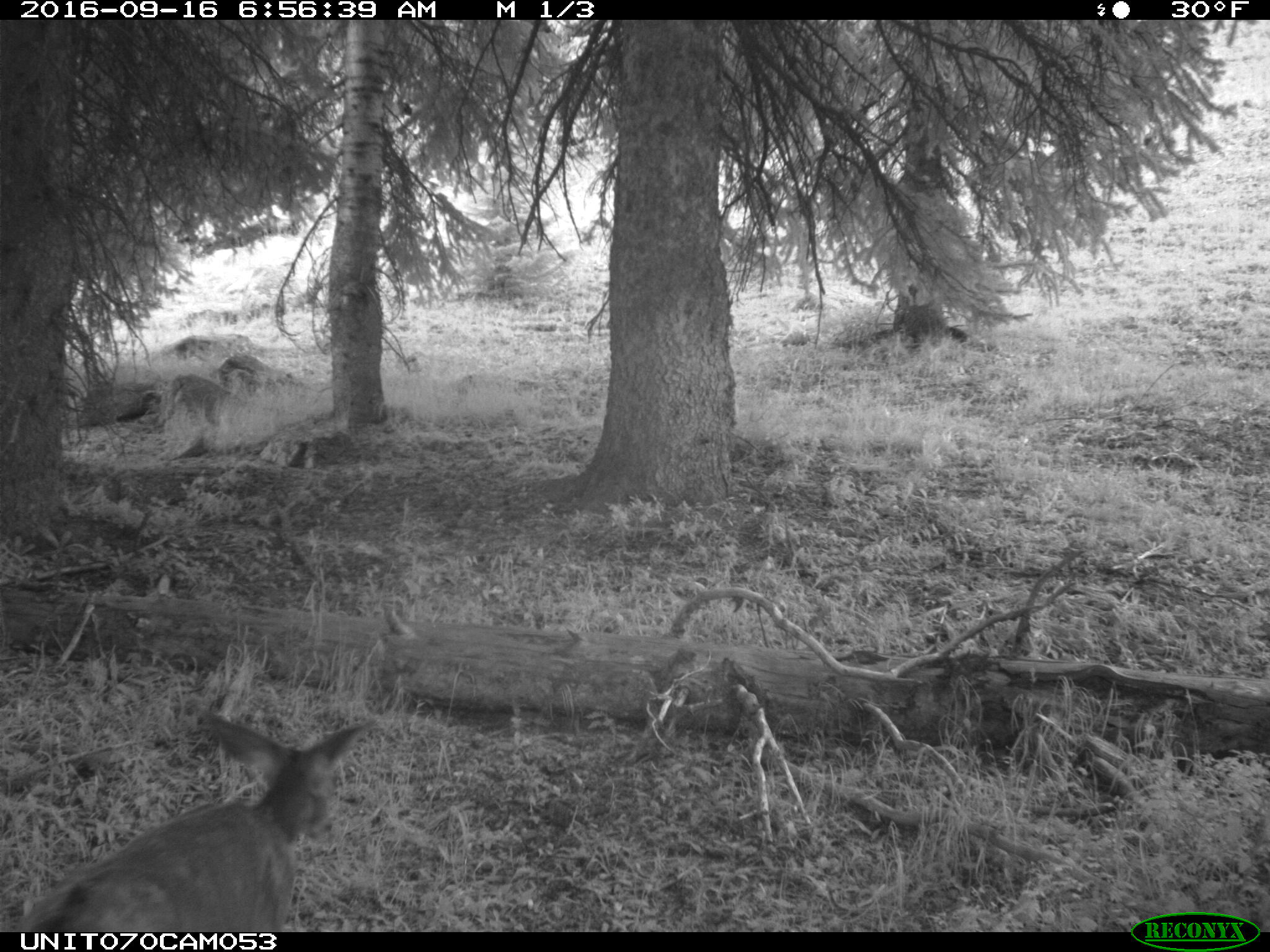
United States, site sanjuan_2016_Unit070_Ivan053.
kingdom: Animalia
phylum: Chordata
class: Mammalia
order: Artiodactyla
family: Cervidae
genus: Odocoileus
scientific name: Odocoileus hemionus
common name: mule deer